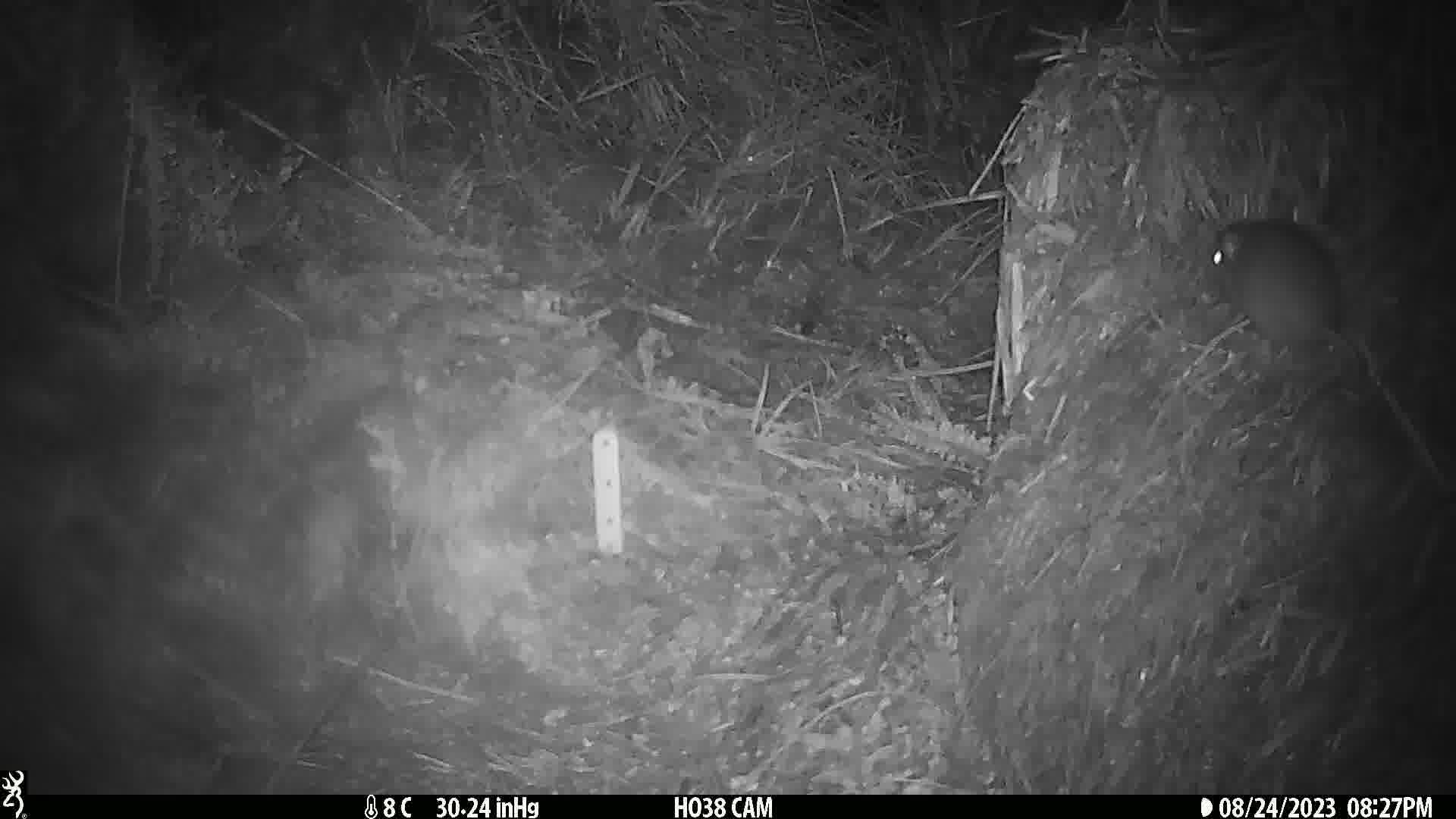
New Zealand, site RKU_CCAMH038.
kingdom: Animalia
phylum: Chordata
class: Mammalia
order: Rodentia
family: Muridae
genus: Rattus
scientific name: Rattus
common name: rat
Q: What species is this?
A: Rat (Rattus).